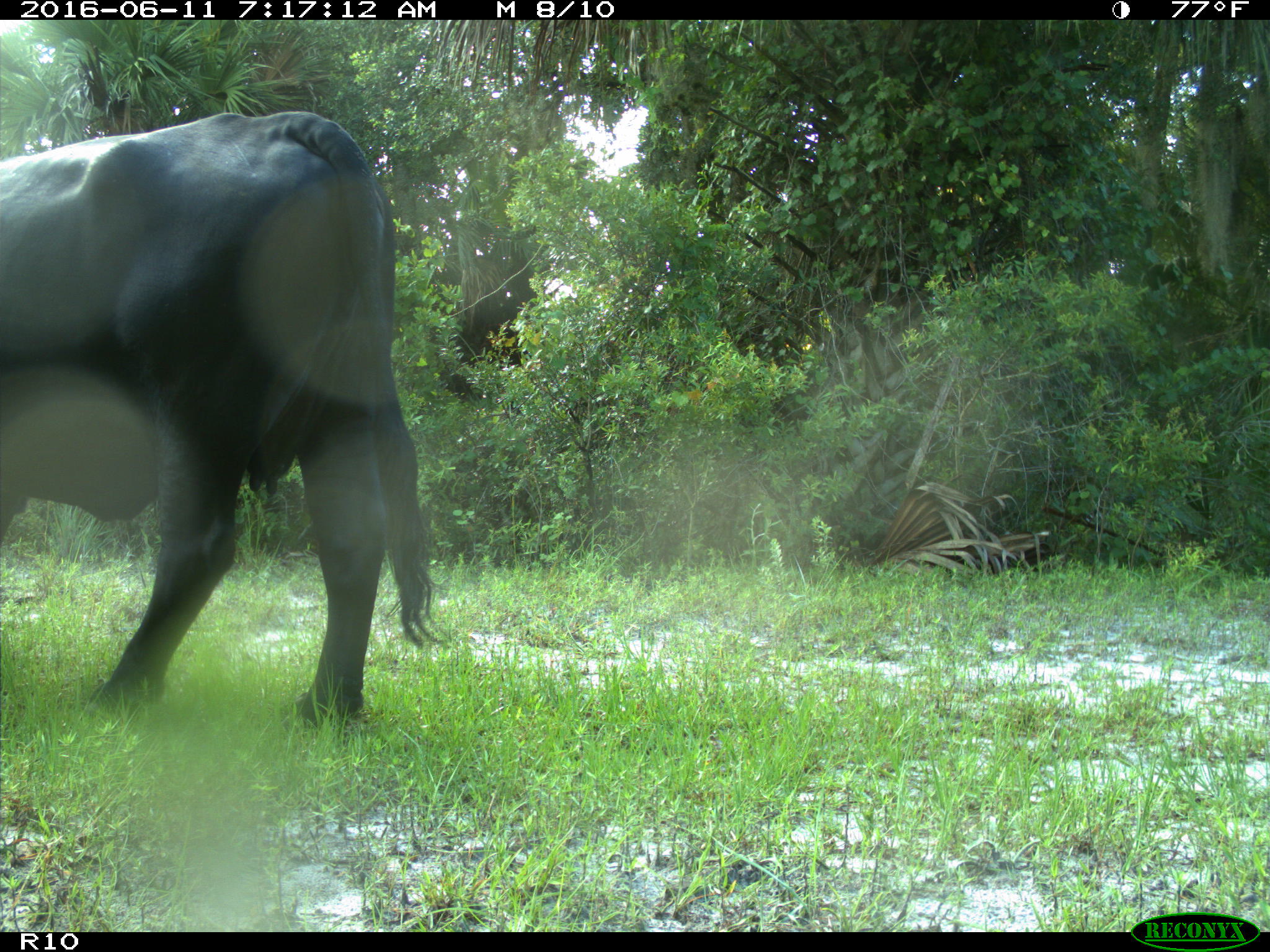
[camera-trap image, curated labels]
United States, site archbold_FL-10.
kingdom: Animalia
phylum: Chordata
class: Mammalia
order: Artiodactyla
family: Bovidae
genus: Bos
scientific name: Bos taurus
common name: domestic cow